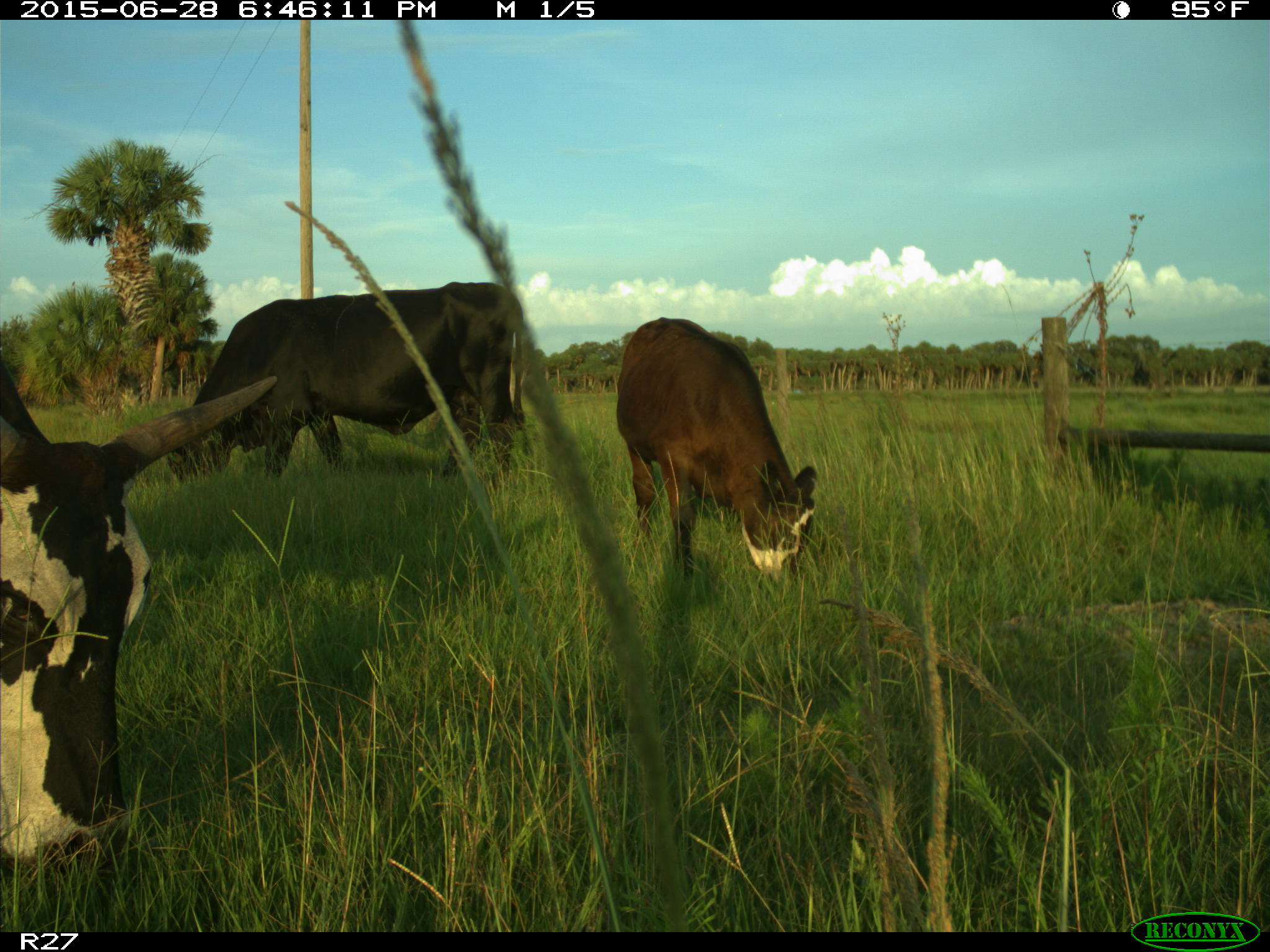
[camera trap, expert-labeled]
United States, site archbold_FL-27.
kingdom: Animalia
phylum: Chordata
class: Mammalia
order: Artiodactyla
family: Bovidae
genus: Bos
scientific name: Bos taurus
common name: domestic cow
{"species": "Bos taurus (domestic cow)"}